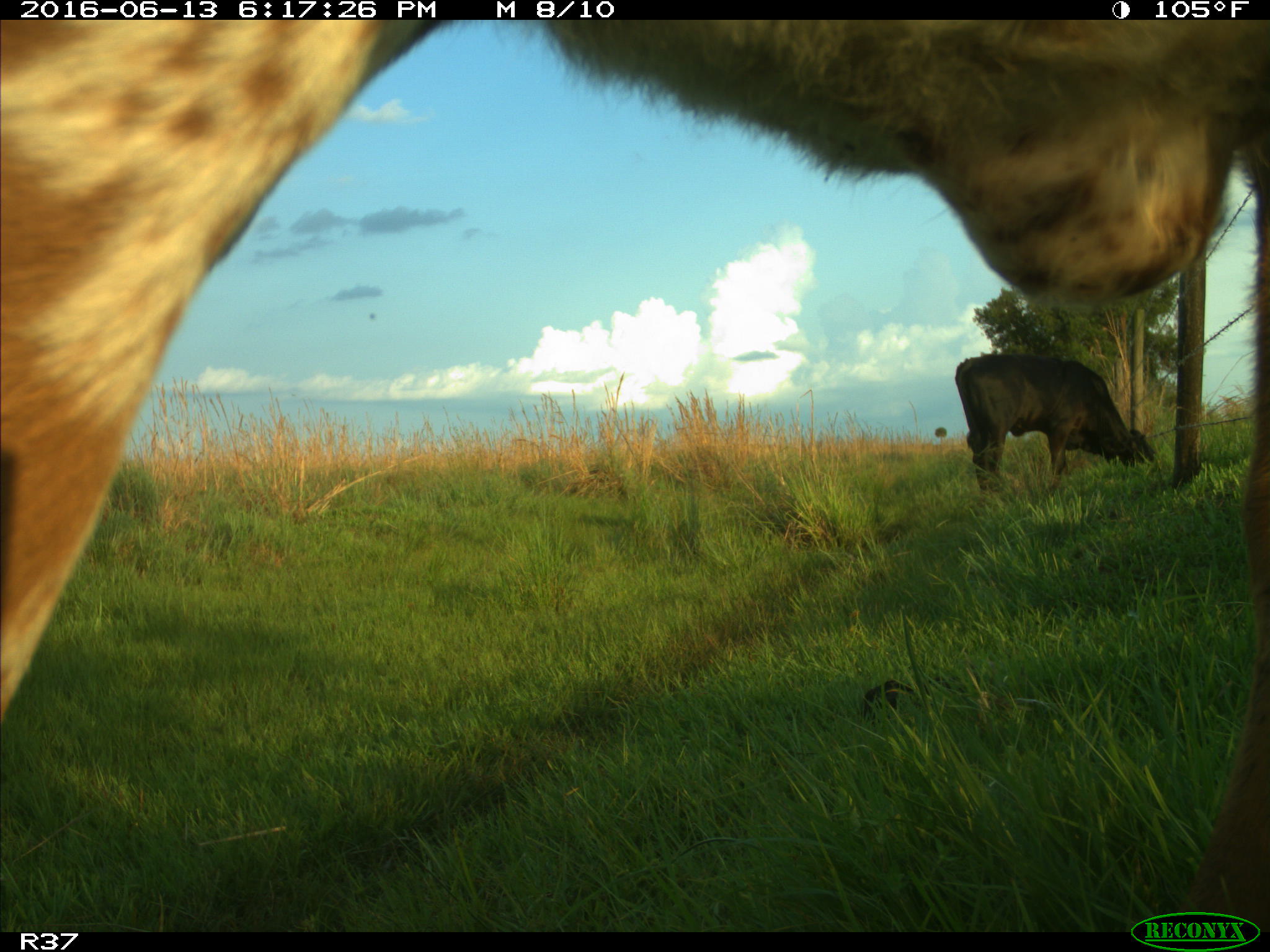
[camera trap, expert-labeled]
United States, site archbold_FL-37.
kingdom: Animalia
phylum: Chordata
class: Mammalia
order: Artiodactyla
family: Bovidae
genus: Bos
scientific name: Bos taurus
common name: domestic cow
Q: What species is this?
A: Bos taurus (domestic cow).